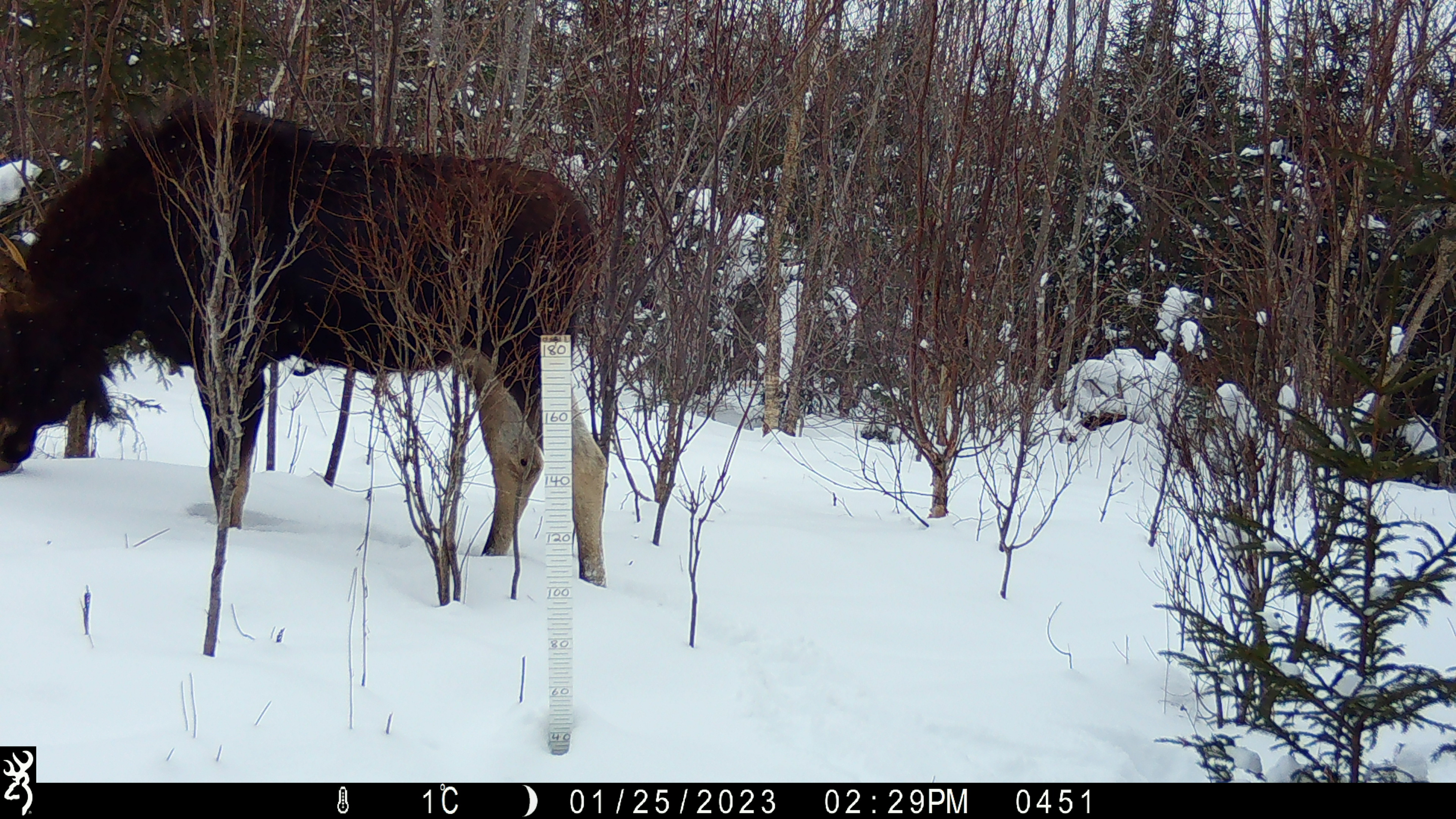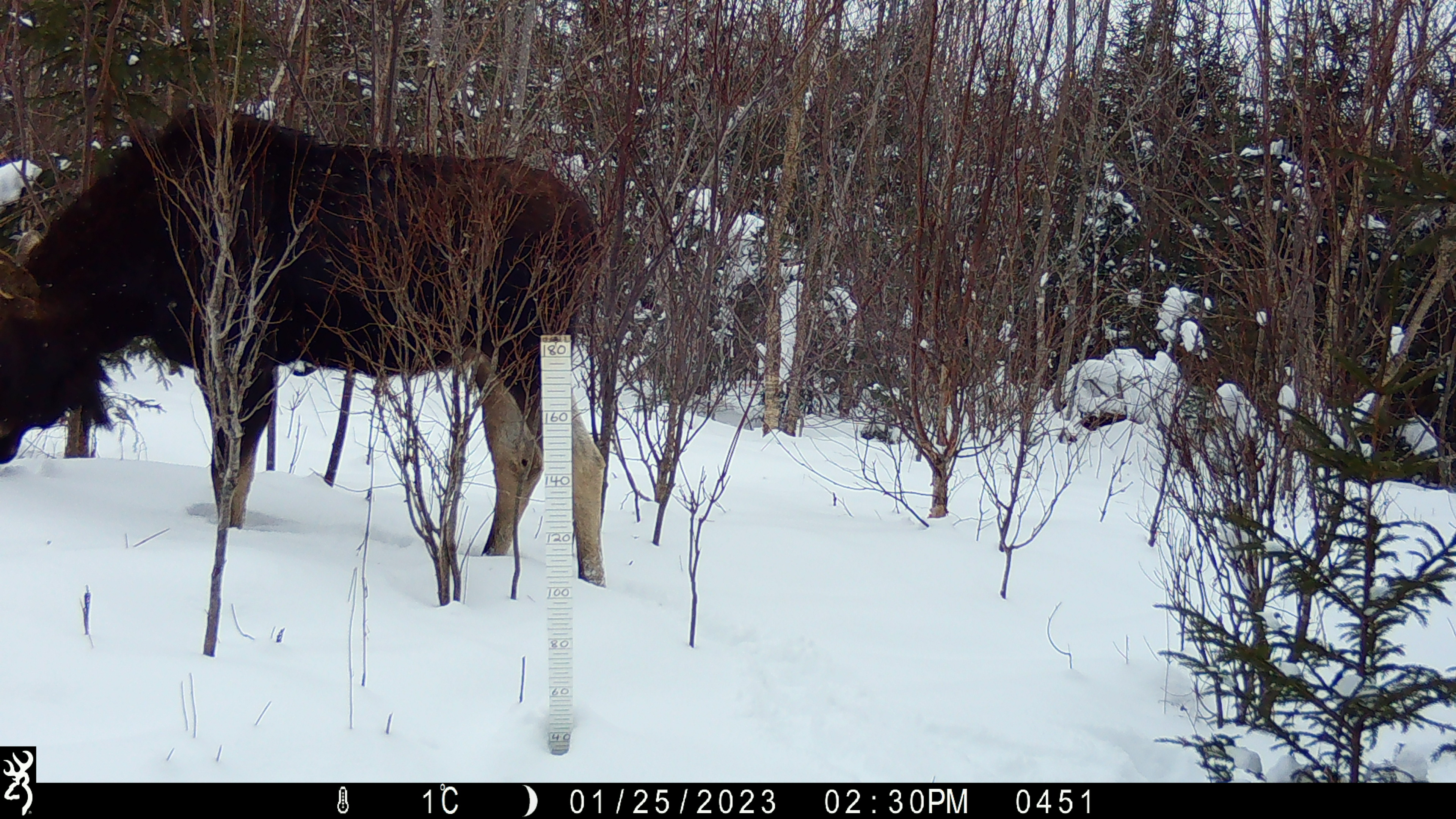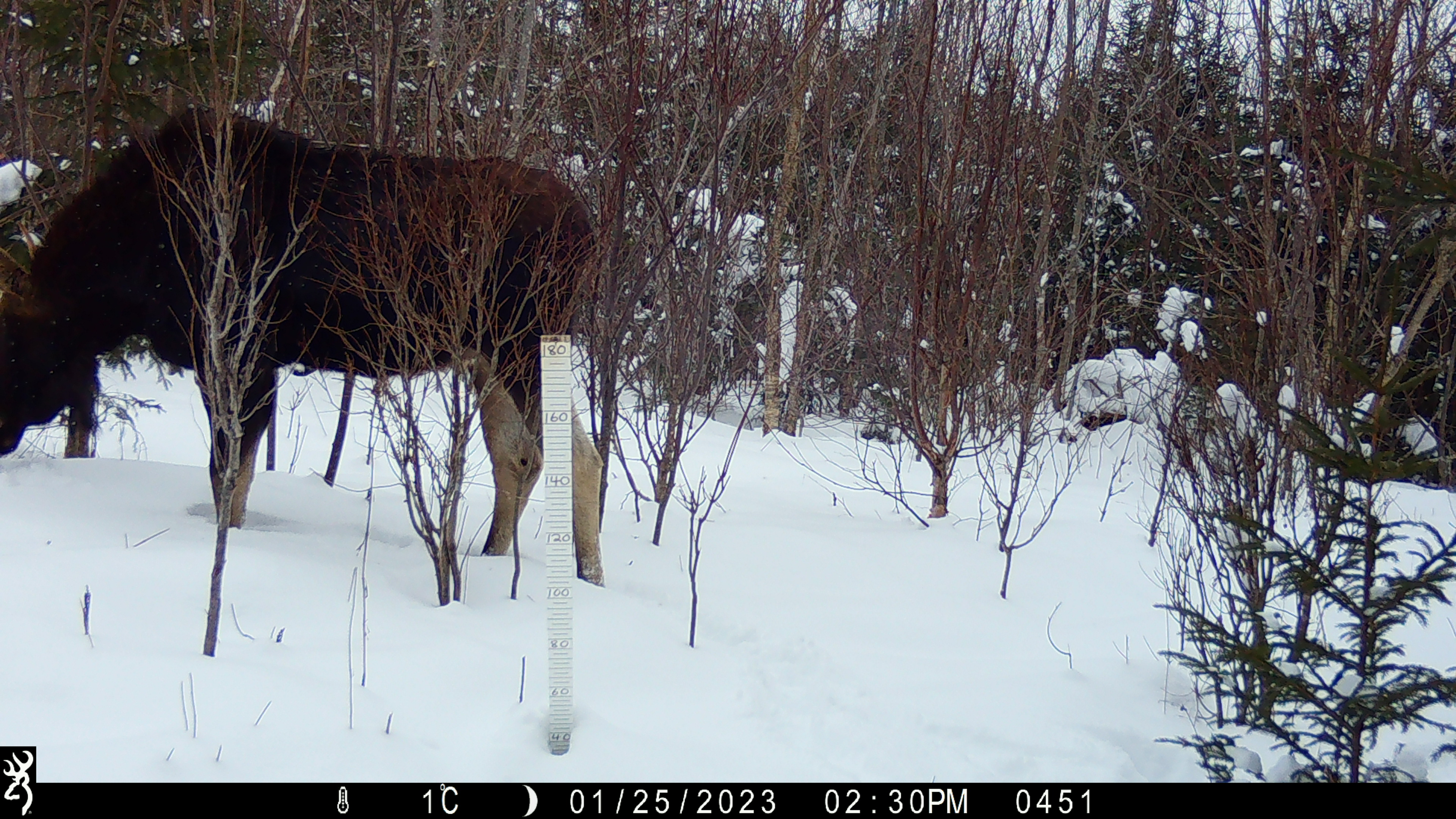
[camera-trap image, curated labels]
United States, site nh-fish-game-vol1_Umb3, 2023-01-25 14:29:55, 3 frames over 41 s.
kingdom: Animalia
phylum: Chordata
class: Mammalia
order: Artiodactyla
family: Cervidae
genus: Alces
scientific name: Alces alces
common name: moose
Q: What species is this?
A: Moose (Alces alces).